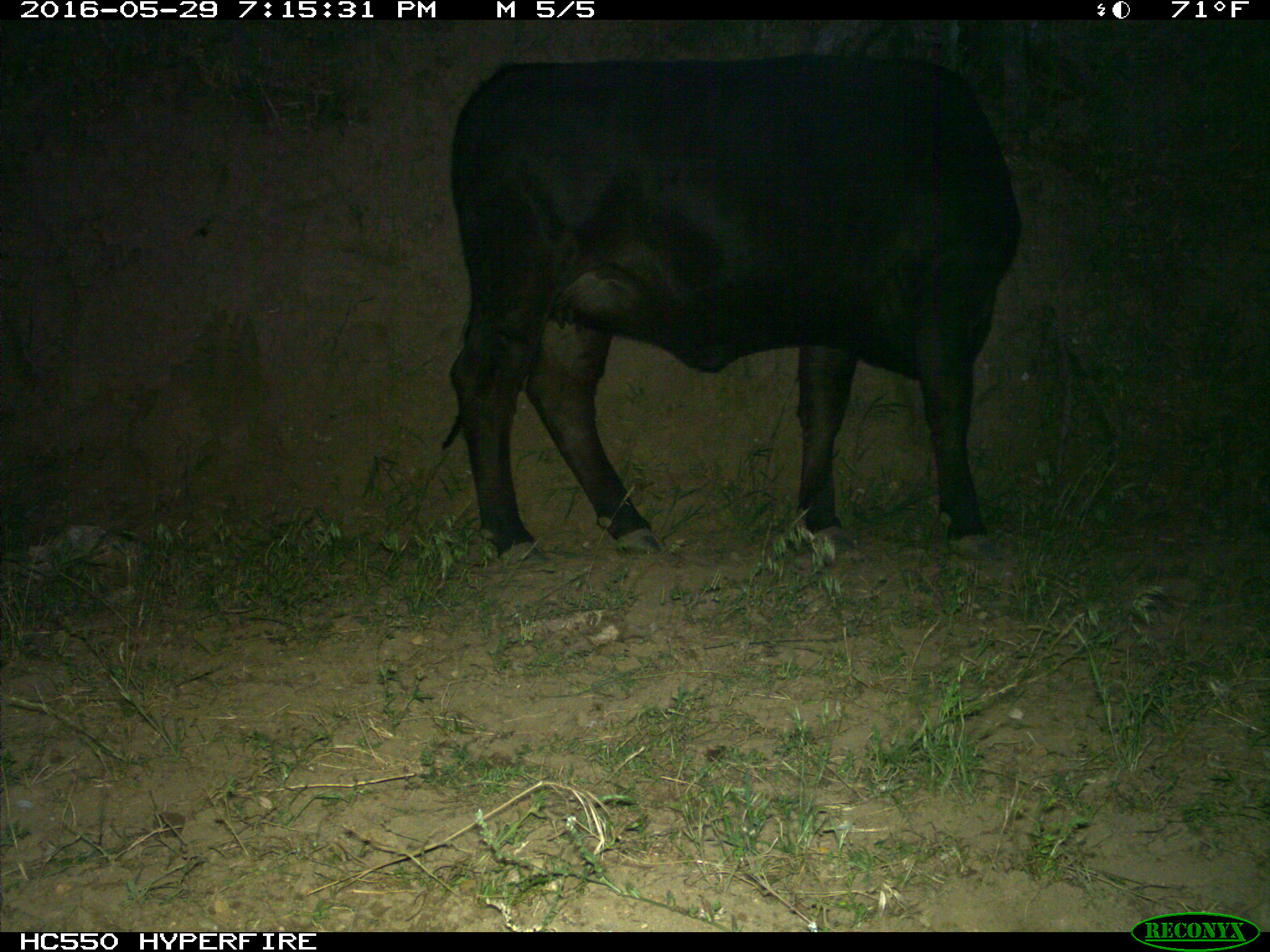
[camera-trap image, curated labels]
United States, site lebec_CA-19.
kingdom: Animalia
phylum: Chordata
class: Mammalia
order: Artiodactyla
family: Bovidae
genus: Bos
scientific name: Bos taurus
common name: domestic cow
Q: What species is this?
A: Bos taurus (domestic cow).